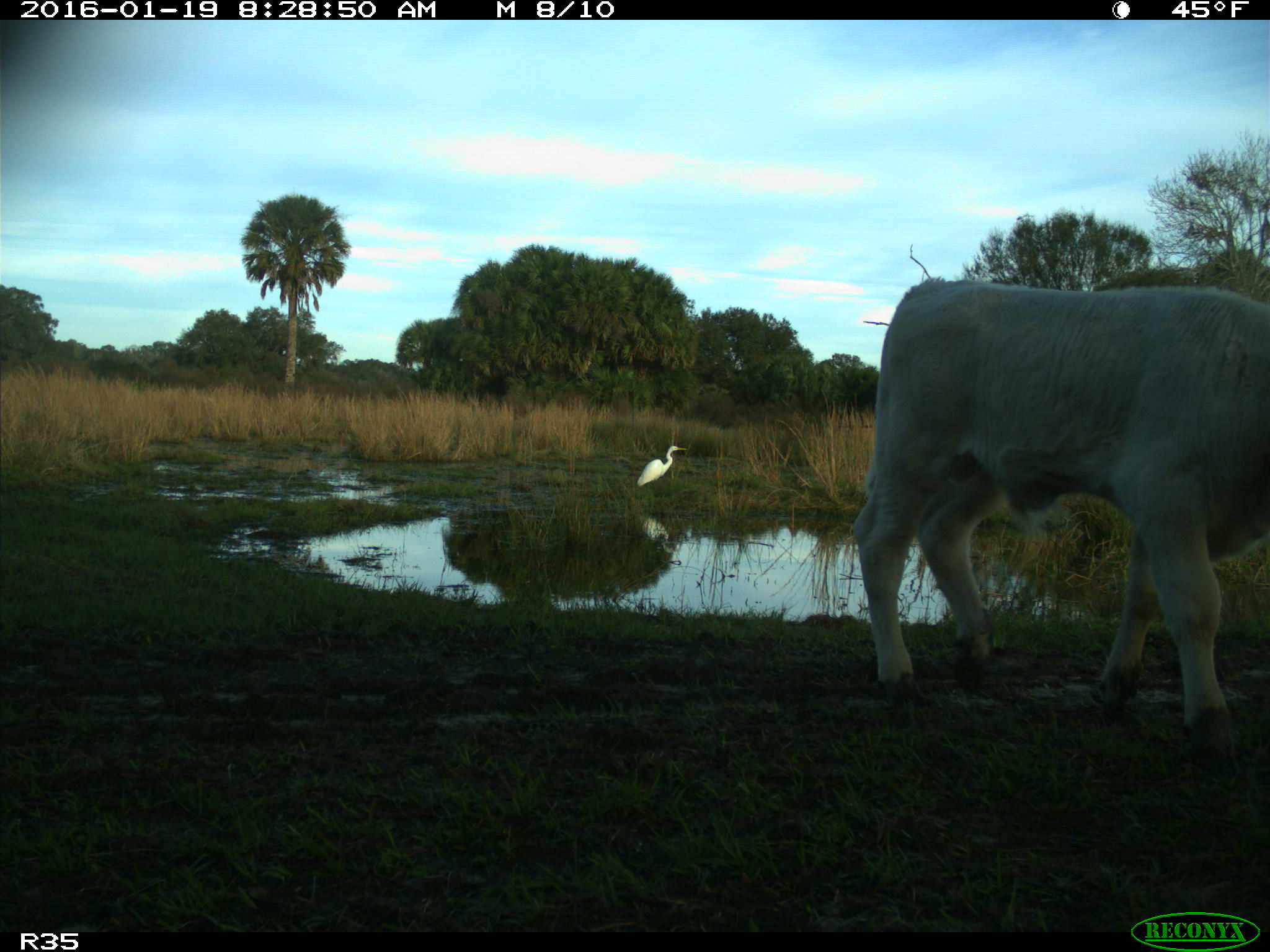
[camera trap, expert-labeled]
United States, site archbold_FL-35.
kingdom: Animalia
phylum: Chordata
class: Mammalia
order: Artiodactyla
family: Bovidae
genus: Bos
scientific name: Bos taurus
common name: domestic cow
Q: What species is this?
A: Bos taurus (domestic cow).